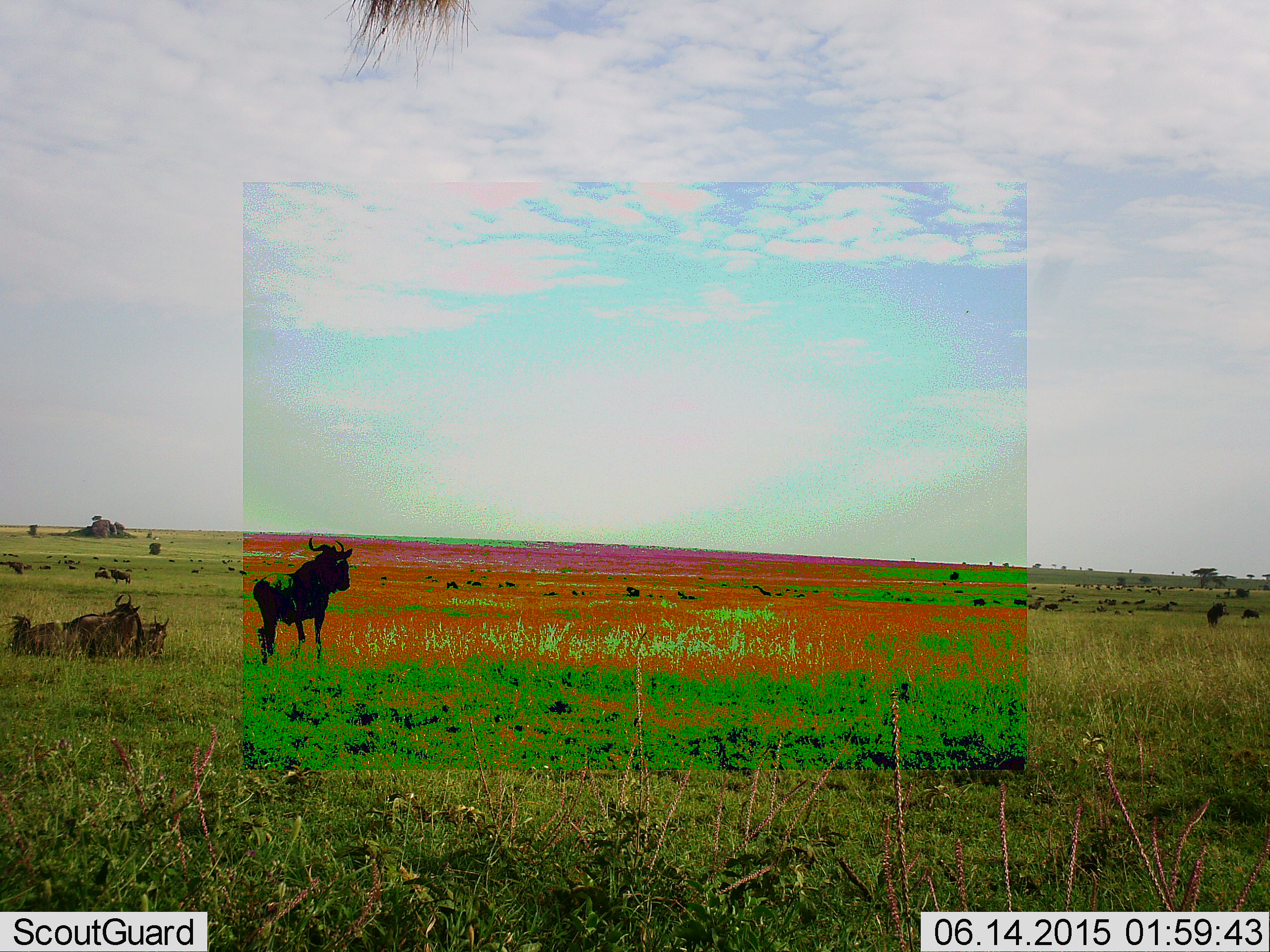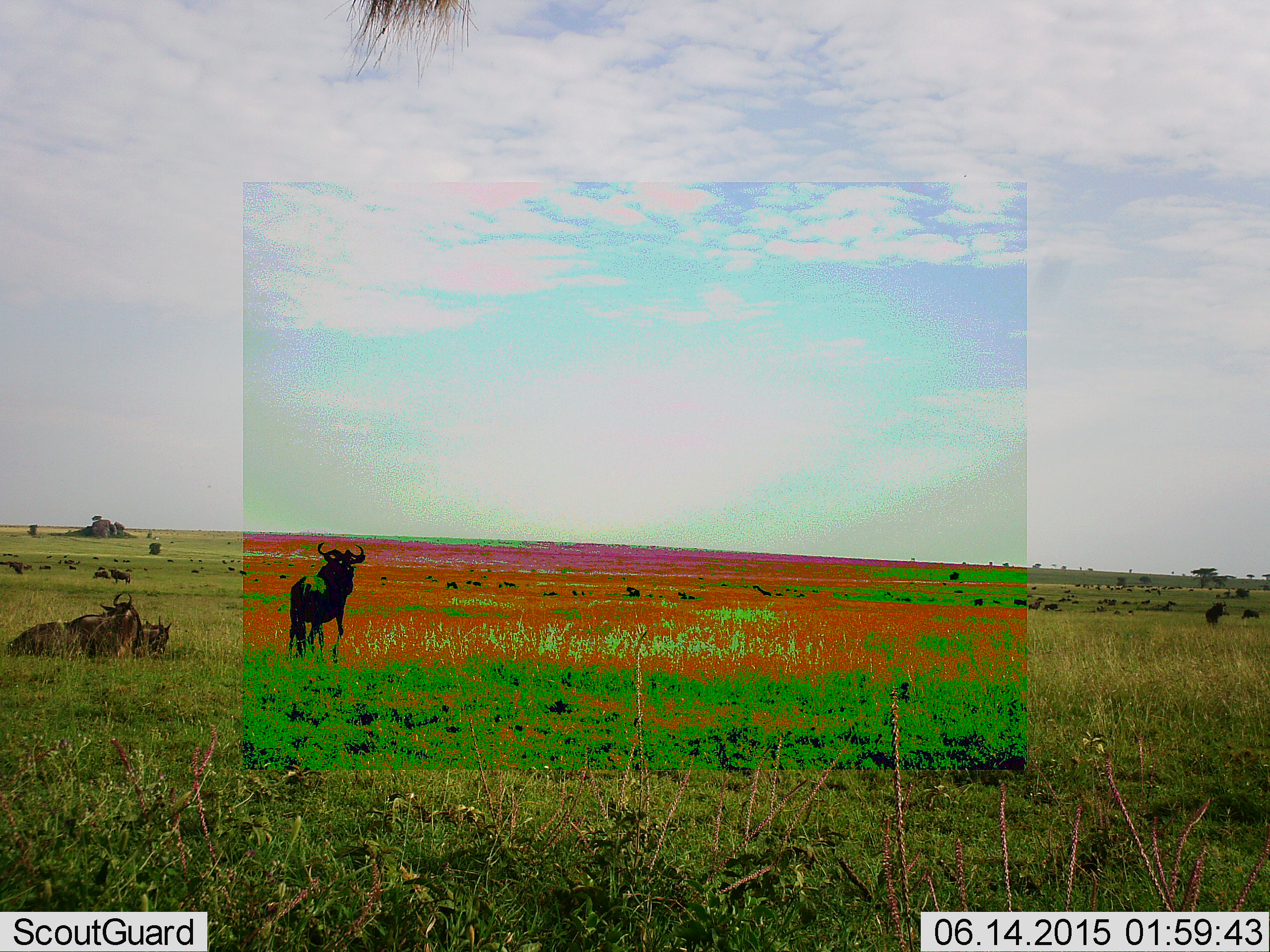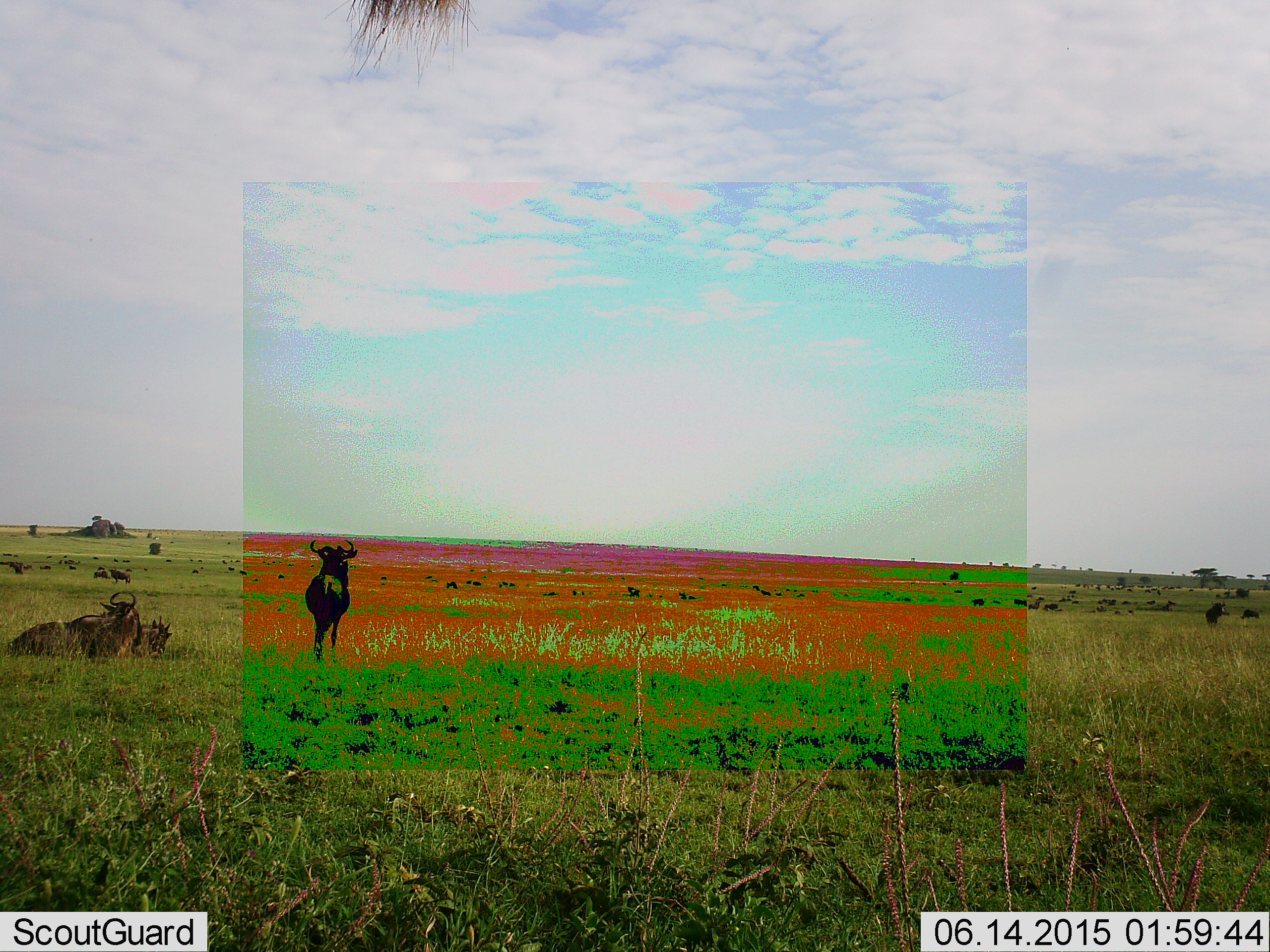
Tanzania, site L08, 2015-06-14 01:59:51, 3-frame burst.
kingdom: Animalia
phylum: Chordata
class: Mammalia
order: Artiodactyla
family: Bovidae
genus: Connochaetes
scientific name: Connochaetes taurinus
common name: blue wildebeest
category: wildebeest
Wildebeest (blue wildebeest) (Connochaetes taurinus), count 3. Behavior (volunteer vote fractions): standing 90%, resting 80%, moving 40%, interacting 0%. Young present (vote fraction): 20%. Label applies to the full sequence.